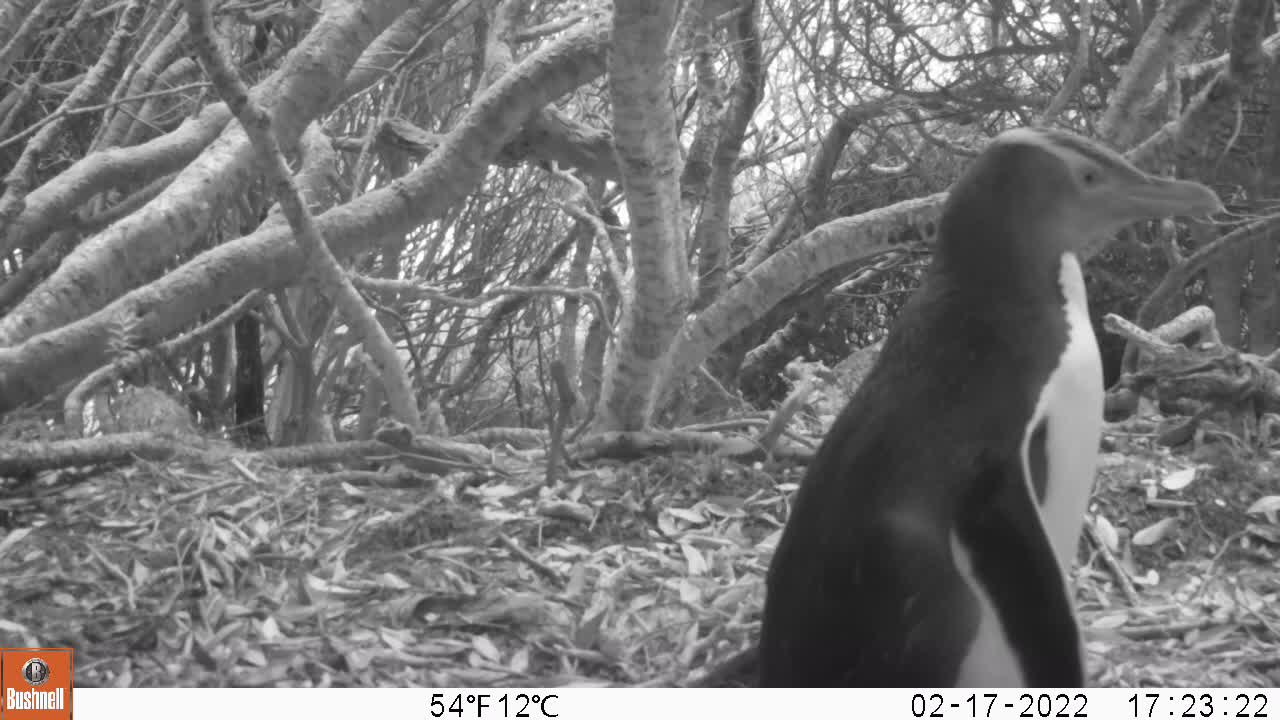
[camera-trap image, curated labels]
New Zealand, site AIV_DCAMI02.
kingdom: Animalia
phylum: Chordata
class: Aves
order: Sphenisciformes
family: Spheniscidae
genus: Megadyptes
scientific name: Megadyptes antipodes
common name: yellow-eyed penguin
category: yellow eyed penguin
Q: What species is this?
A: Yellow eyed penguin (yellow-eyed penguin) (Megadyptes antipodes).